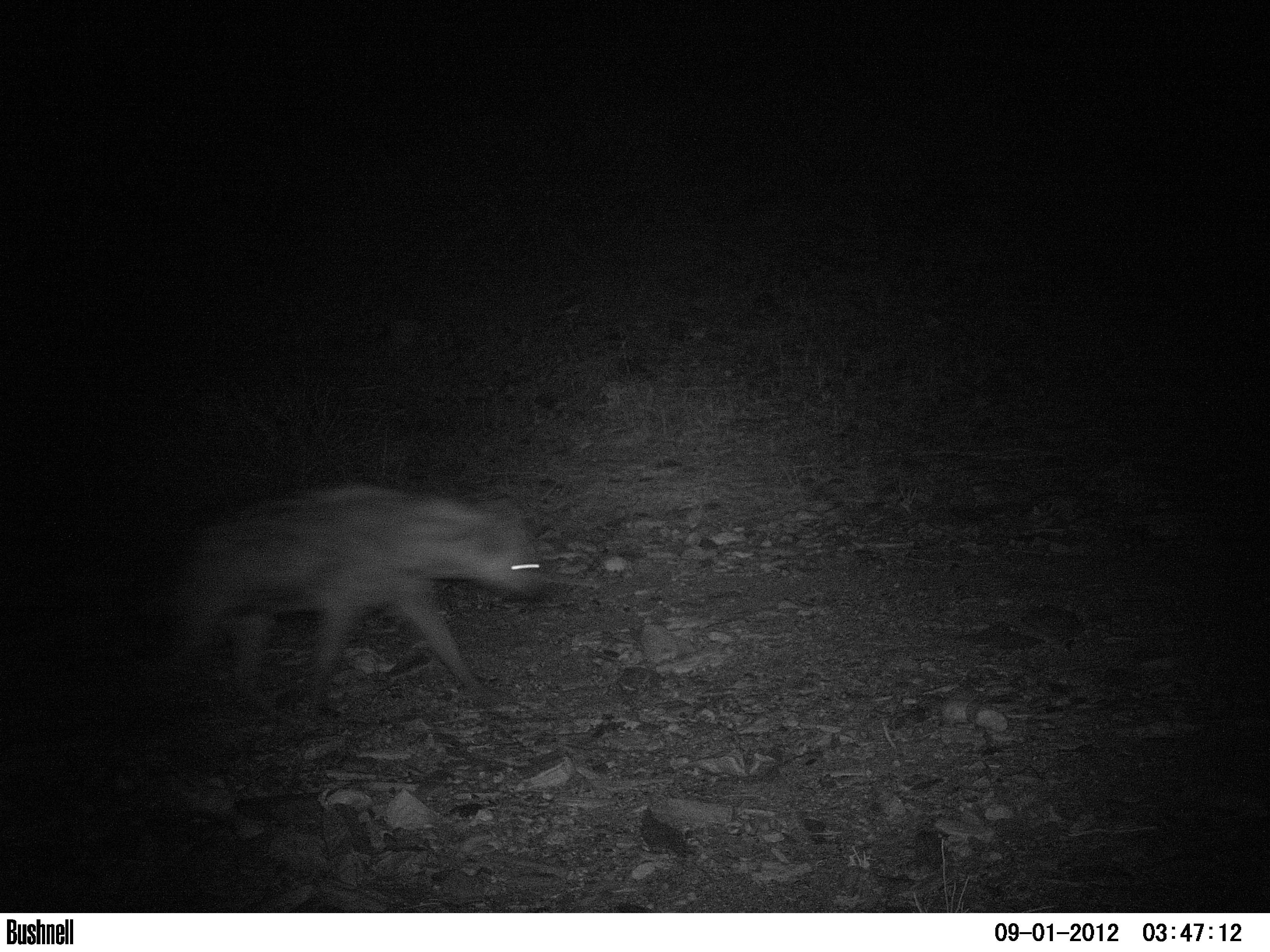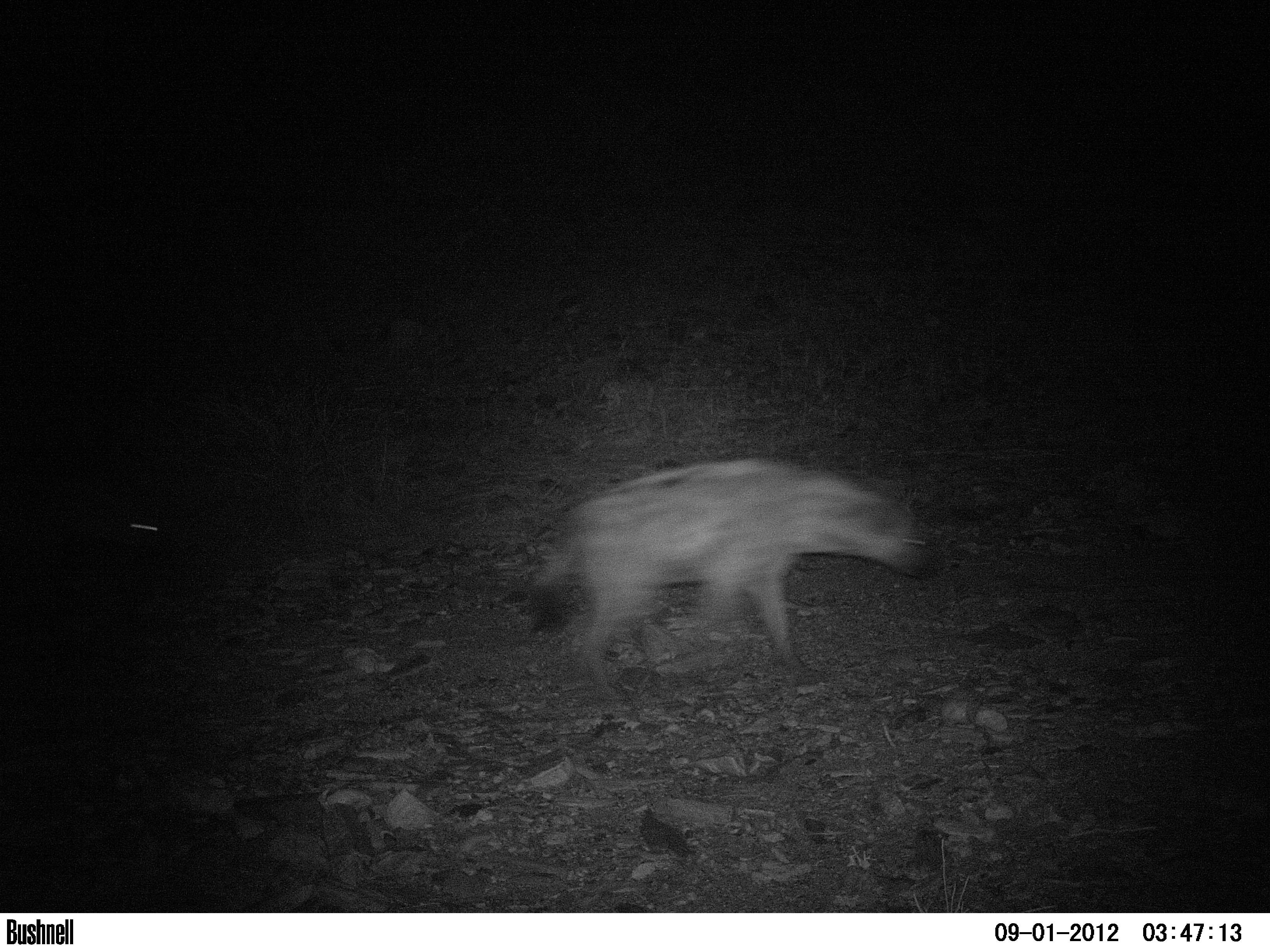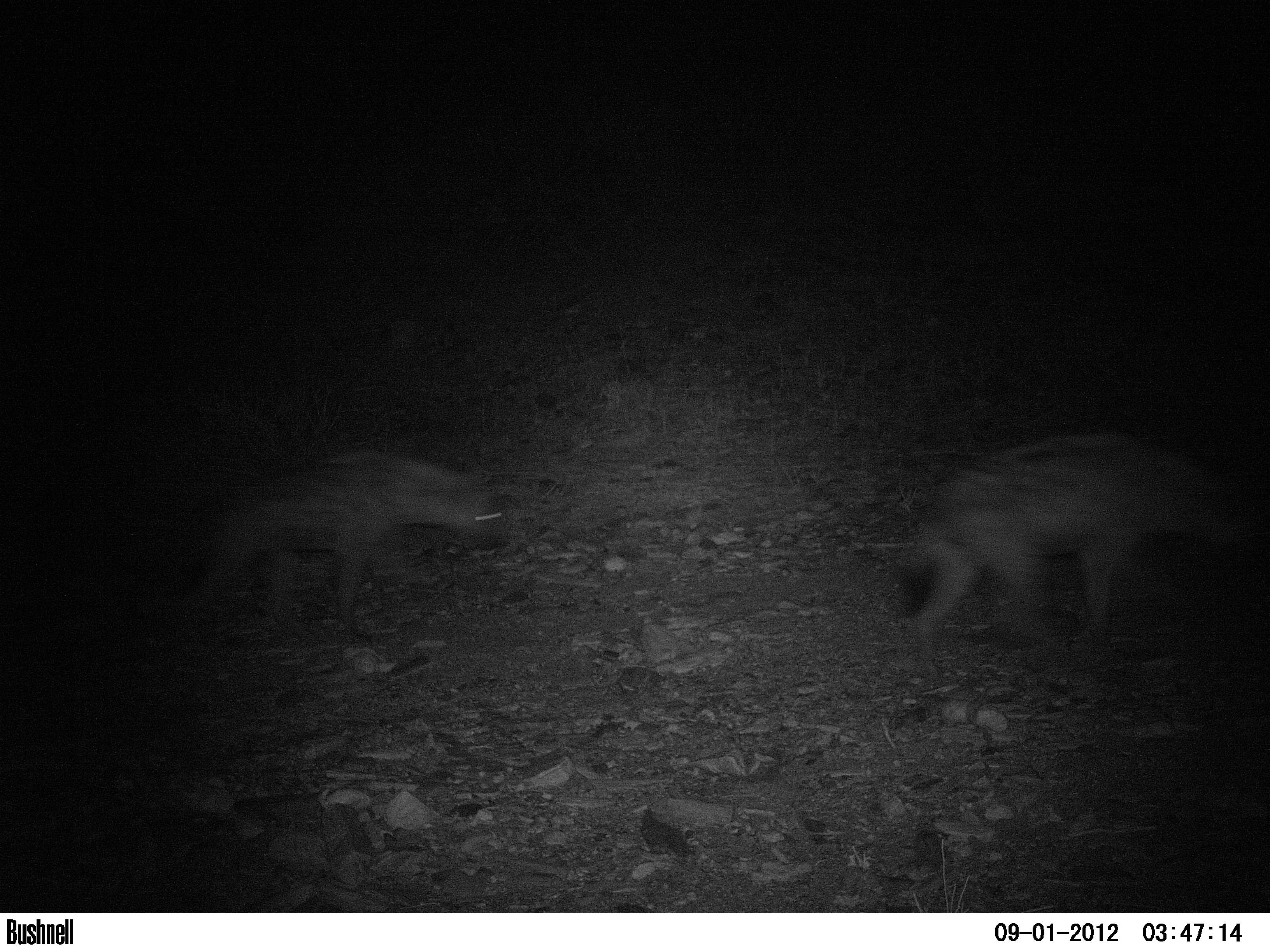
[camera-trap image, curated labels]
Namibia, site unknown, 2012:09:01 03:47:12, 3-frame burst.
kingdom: Animalia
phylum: Chordata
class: Mammalia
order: Carnivora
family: Hyaenidae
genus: Crocuta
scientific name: Crocuta crocuta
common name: spotted hyena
Crocuta crocuta (spotted hyena).